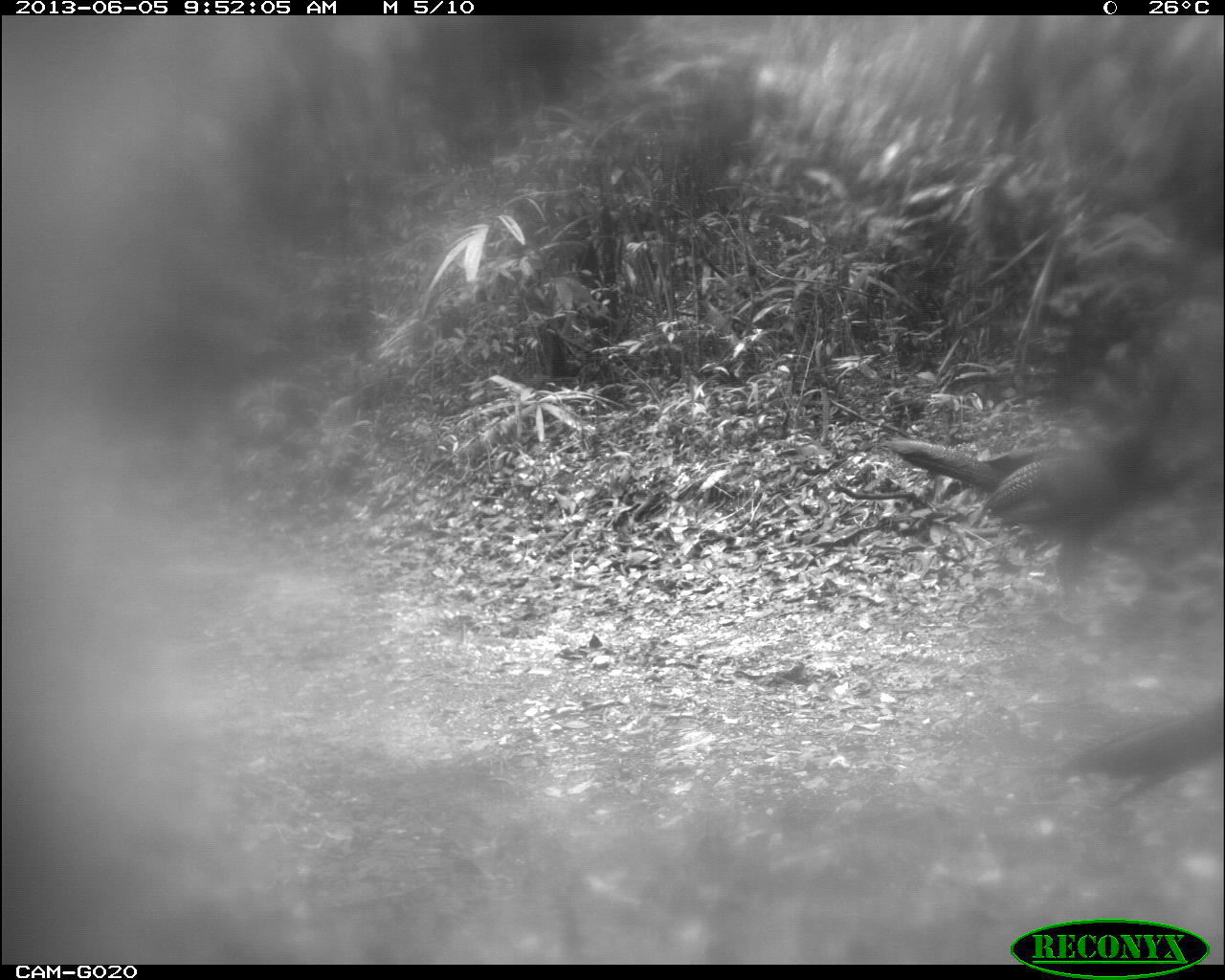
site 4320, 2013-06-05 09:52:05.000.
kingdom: Animalia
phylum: Chordata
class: Aves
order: Galliformes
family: Cracidae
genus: Crax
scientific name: Crax rubra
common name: great curassow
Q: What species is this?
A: Crax rubra (great curassow).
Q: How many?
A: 2.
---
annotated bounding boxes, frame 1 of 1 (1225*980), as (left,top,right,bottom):
crax rubra: (879,364,1174,612); (1052,691,1225,806)